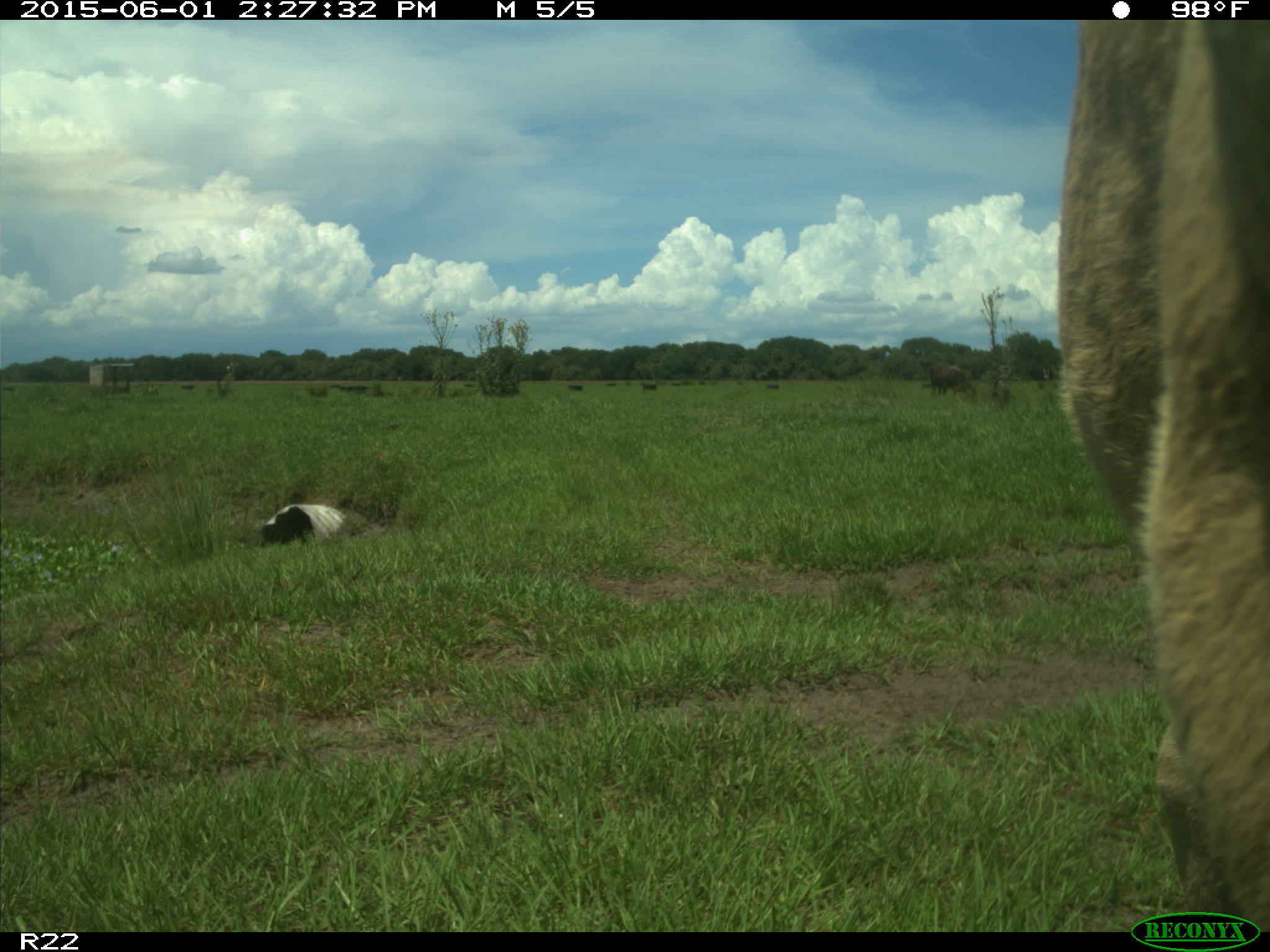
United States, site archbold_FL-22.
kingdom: Animalia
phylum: Chordata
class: Mammalia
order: Artiodactyla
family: Bovidae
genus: Bos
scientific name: Bos taurus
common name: domestic cow